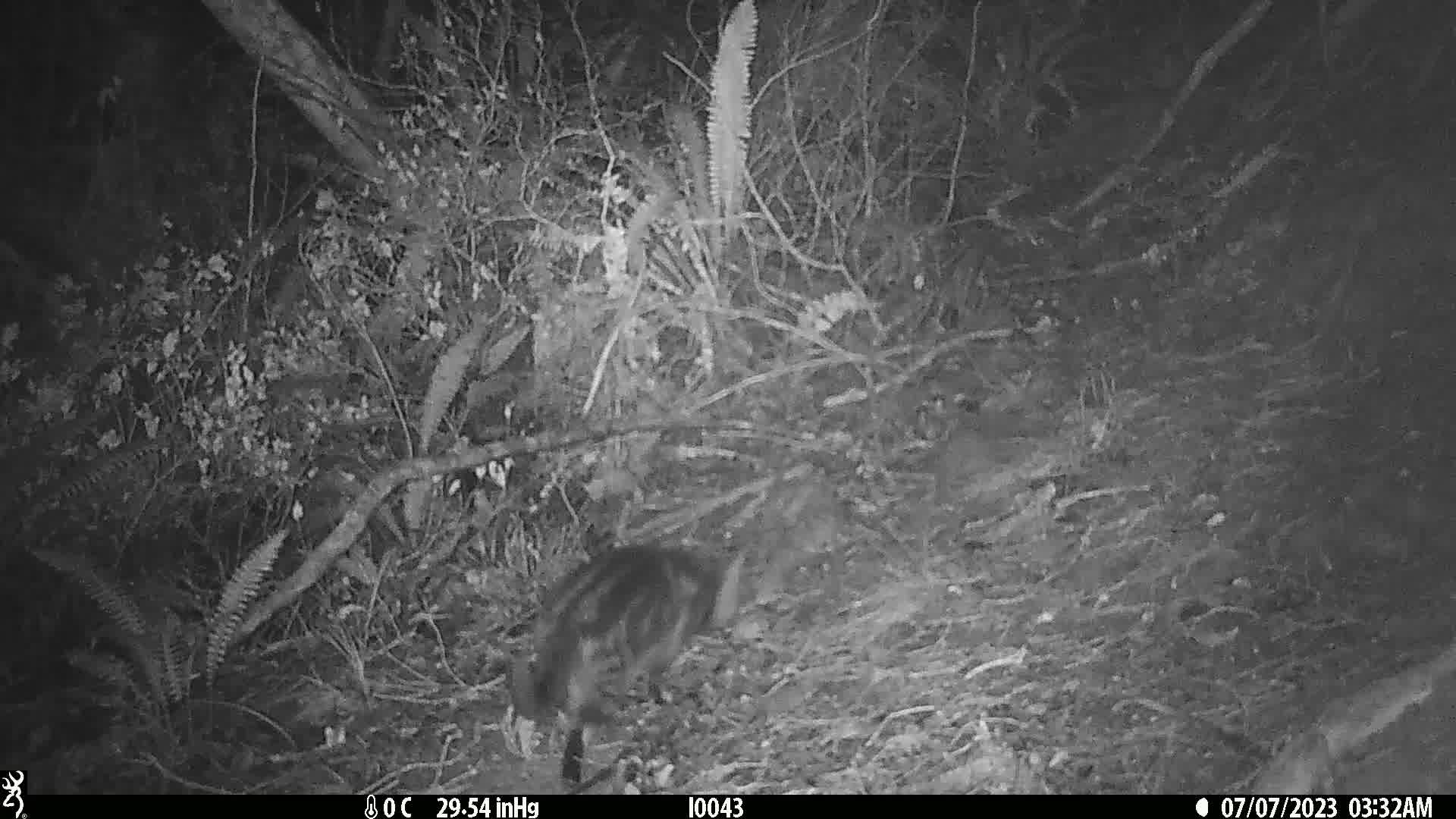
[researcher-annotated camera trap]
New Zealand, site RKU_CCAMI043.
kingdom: Animalia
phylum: Chordata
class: Mammalia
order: Carnivora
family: Felidae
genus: Felis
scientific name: Felis catus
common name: domestic cat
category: cat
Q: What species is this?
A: Cat (domestic cat) (Felis catus).